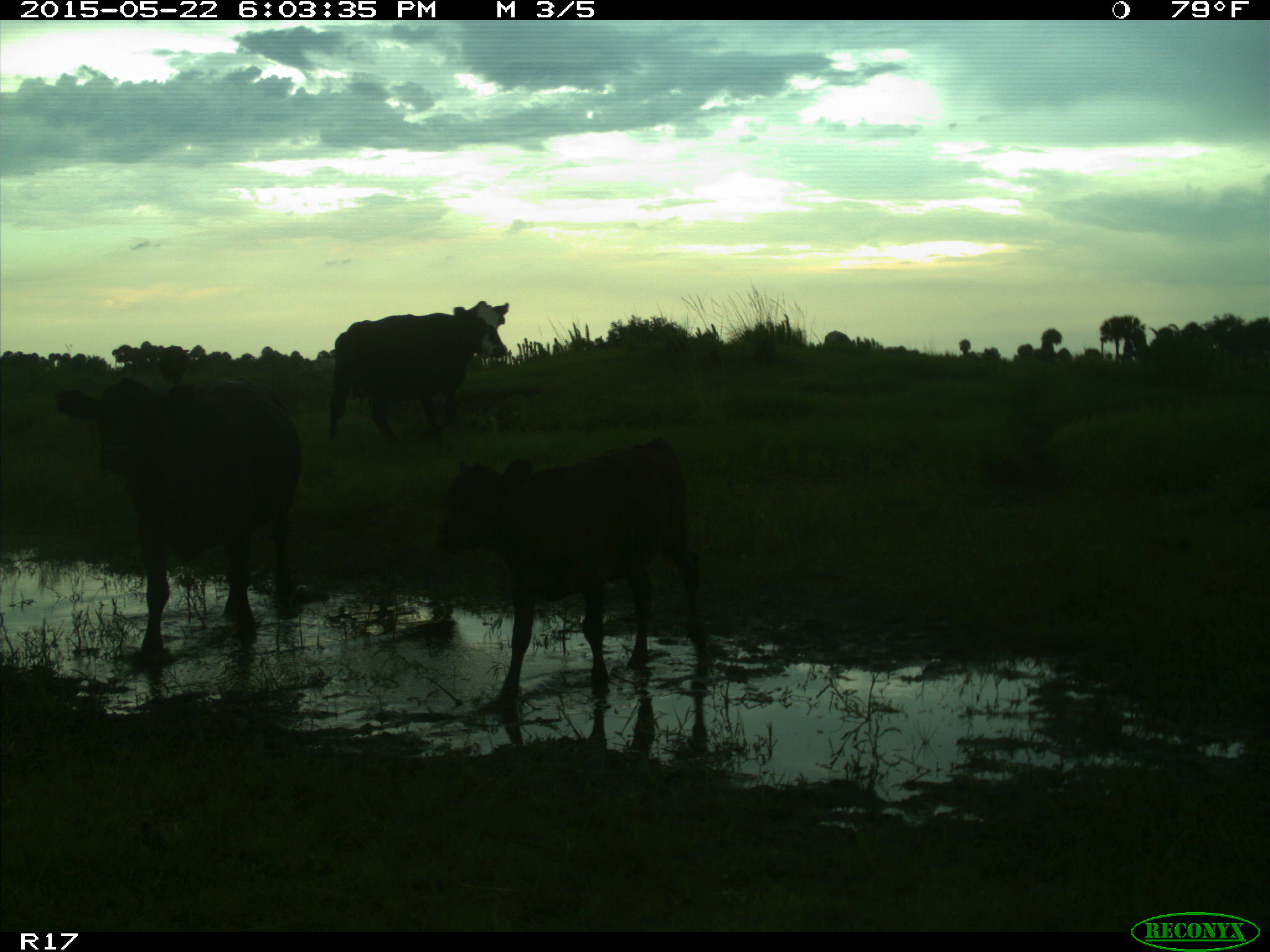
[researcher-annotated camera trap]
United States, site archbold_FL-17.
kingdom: Animalia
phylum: Chordata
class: Mammalia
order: Artiodactyla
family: Bovidae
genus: Bos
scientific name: Bos taurus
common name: domestic cow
Bos taurus (domestic cow).